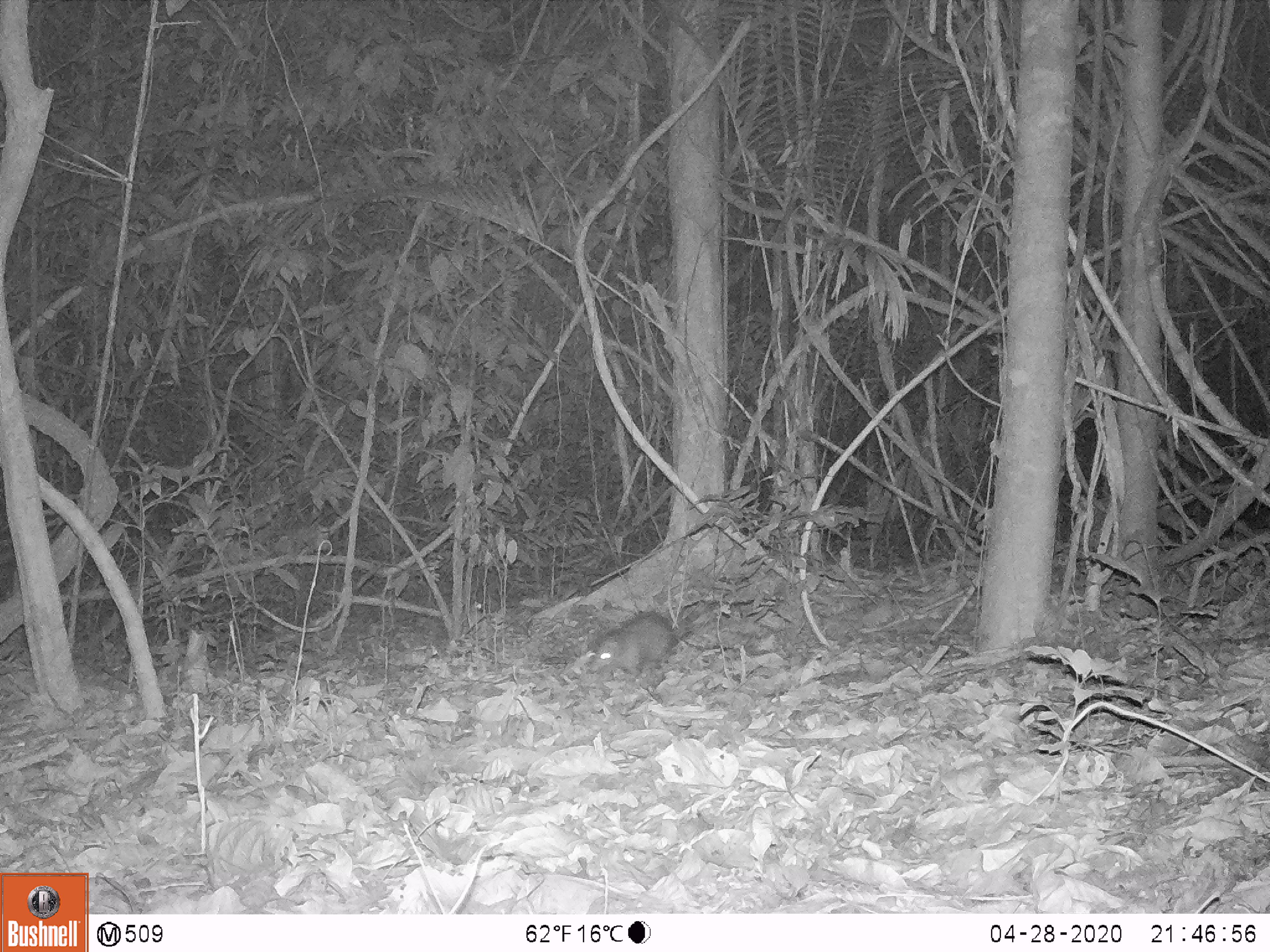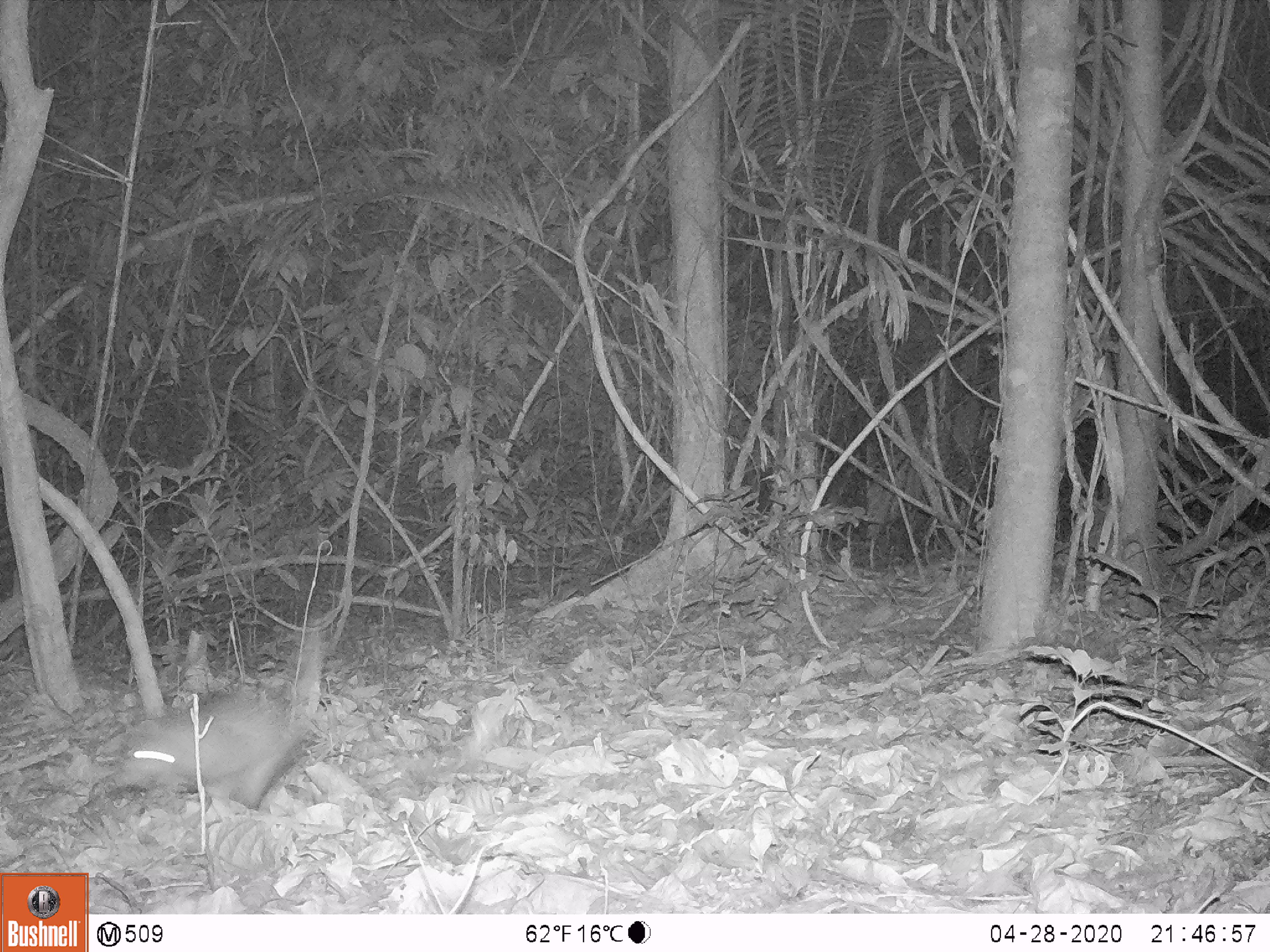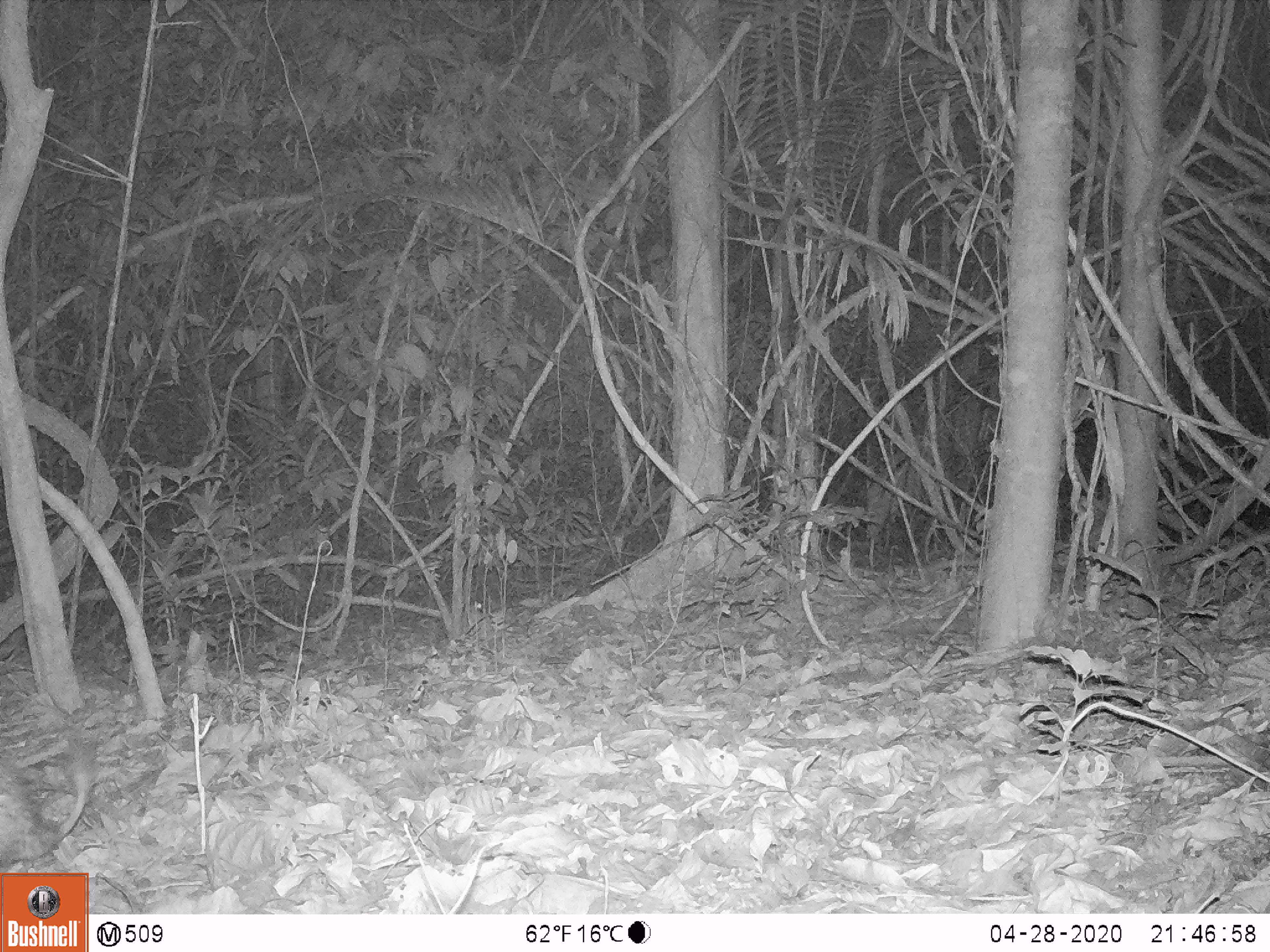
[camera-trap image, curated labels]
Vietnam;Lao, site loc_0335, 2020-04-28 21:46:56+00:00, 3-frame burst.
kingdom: Animalia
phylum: Chordata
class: Mammalia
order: Rodentia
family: Hystricidae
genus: Atherurus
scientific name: Atherurus macrourus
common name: asiatic brush-tailed porcupine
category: asiatic brush tailed porcupine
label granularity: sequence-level